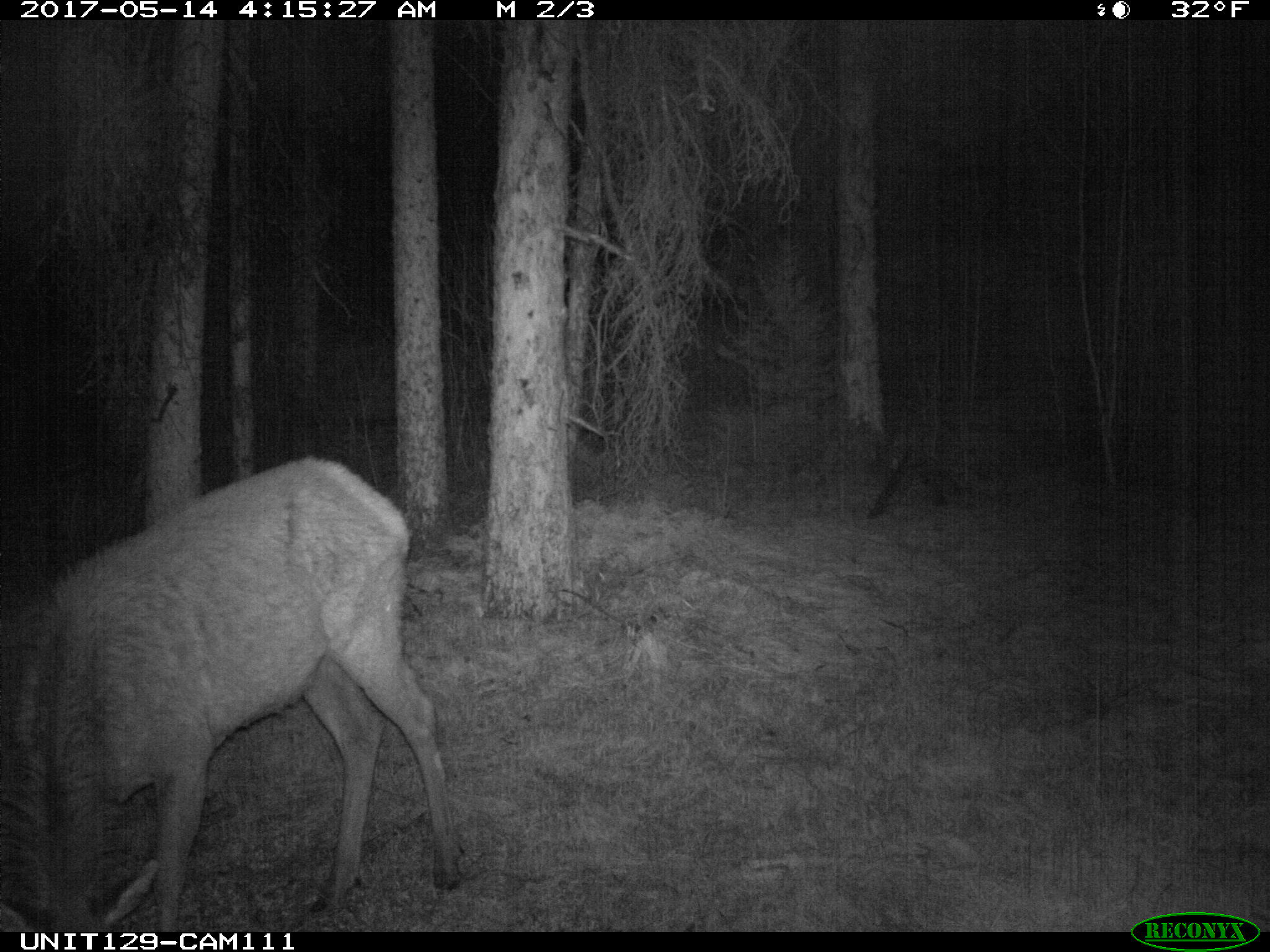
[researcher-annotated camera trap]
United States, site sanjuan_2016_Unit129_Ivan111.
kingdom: Animalia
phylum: Chordata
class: Mammalia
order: Artiodactyla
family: Cervidae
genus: Cervus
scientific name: Cervus elaphus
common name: red deer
Cervus elaphus (red deer).